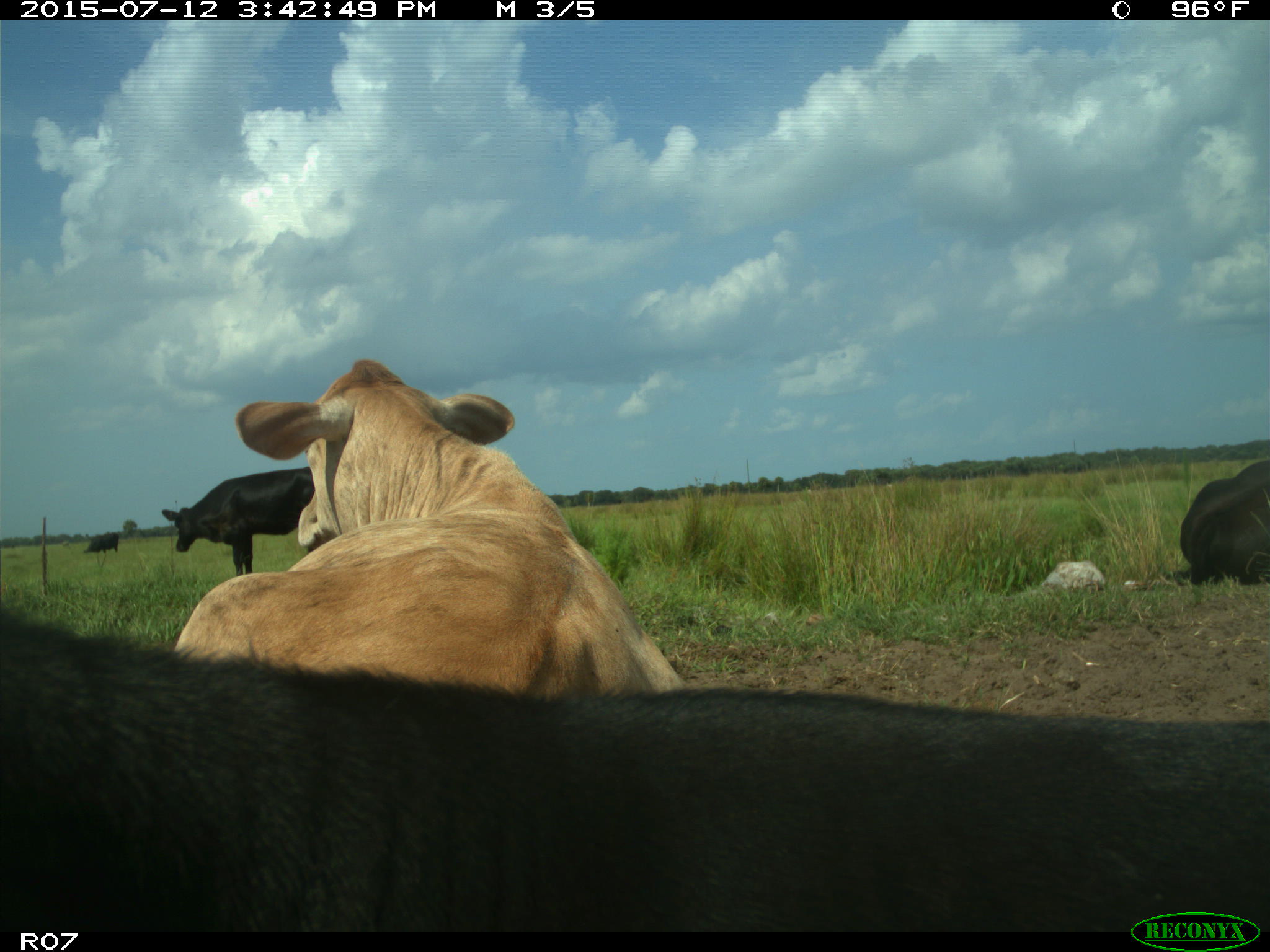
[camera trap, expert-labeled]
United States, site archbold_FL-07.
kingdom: Animalia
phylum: Chordata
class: Mammalia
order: Artiodactyla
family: Bovidae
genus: Bos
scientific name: Bos taurus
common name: domestic cow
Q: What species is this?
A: Bos taurus (domestic cow).